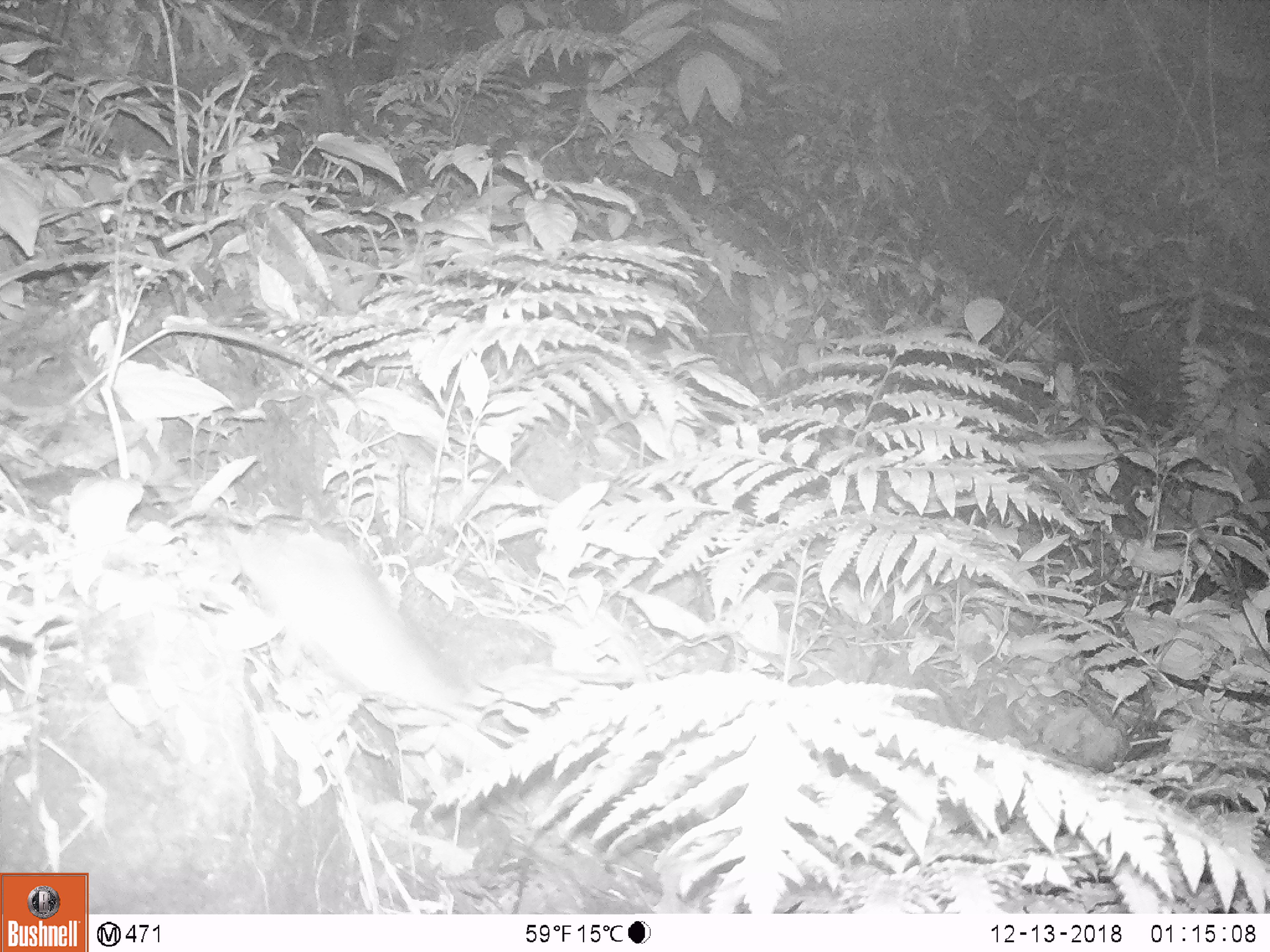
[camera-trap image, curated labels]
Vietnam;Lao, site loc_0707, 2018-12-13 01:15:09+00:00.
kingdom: Animalia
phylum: Chordata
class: Mammalia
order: Rodentia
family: Muridae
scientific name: Muridae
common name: old-world mice and rats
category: unidentified murid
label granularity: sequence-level